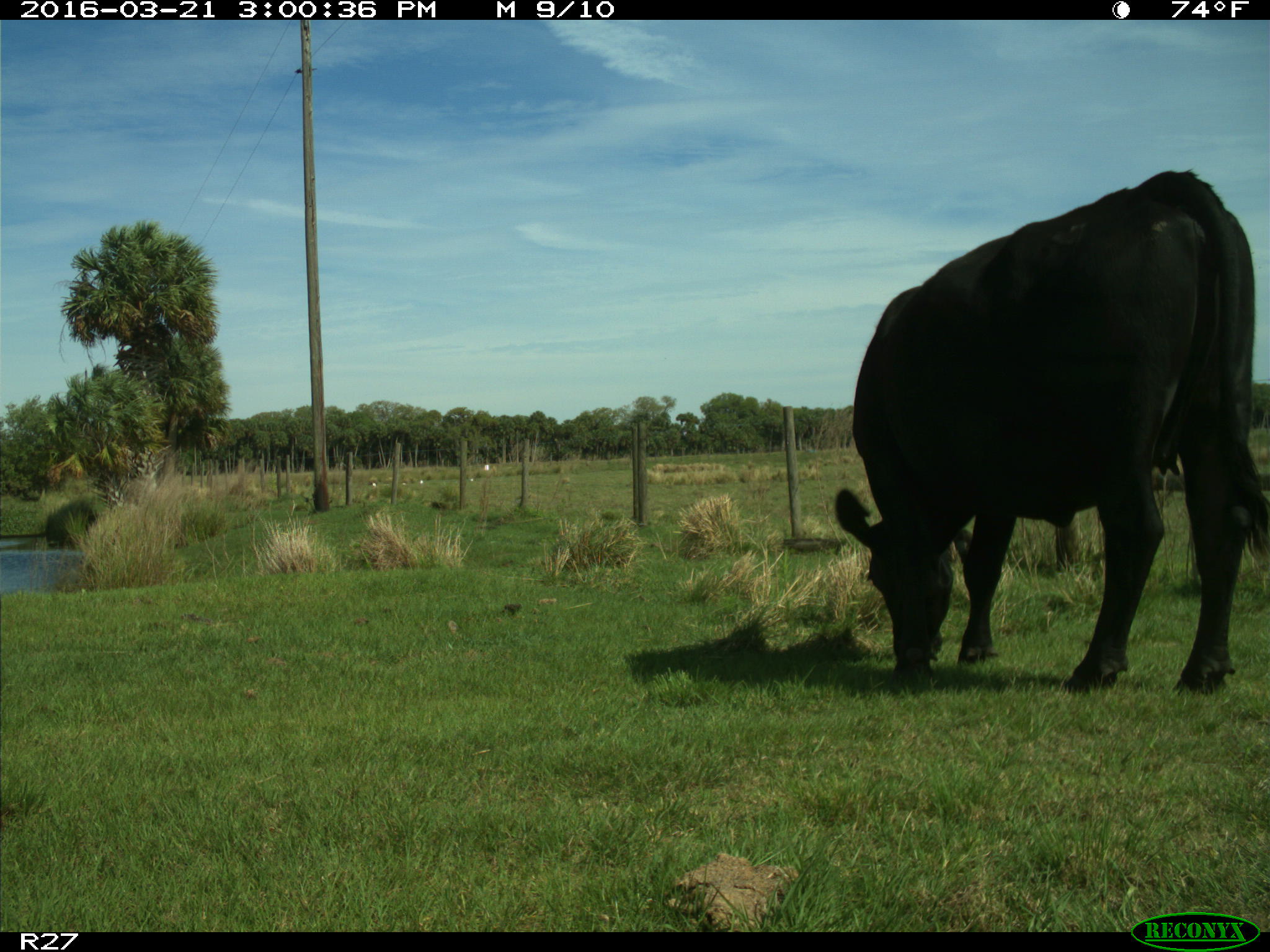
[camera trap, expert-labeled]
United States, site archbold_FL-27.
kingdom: Animalia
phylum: Chordata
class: Mammalia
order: Artiodactyla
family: Bovidae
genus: Bos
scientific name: Bos taurus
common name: domestic cow